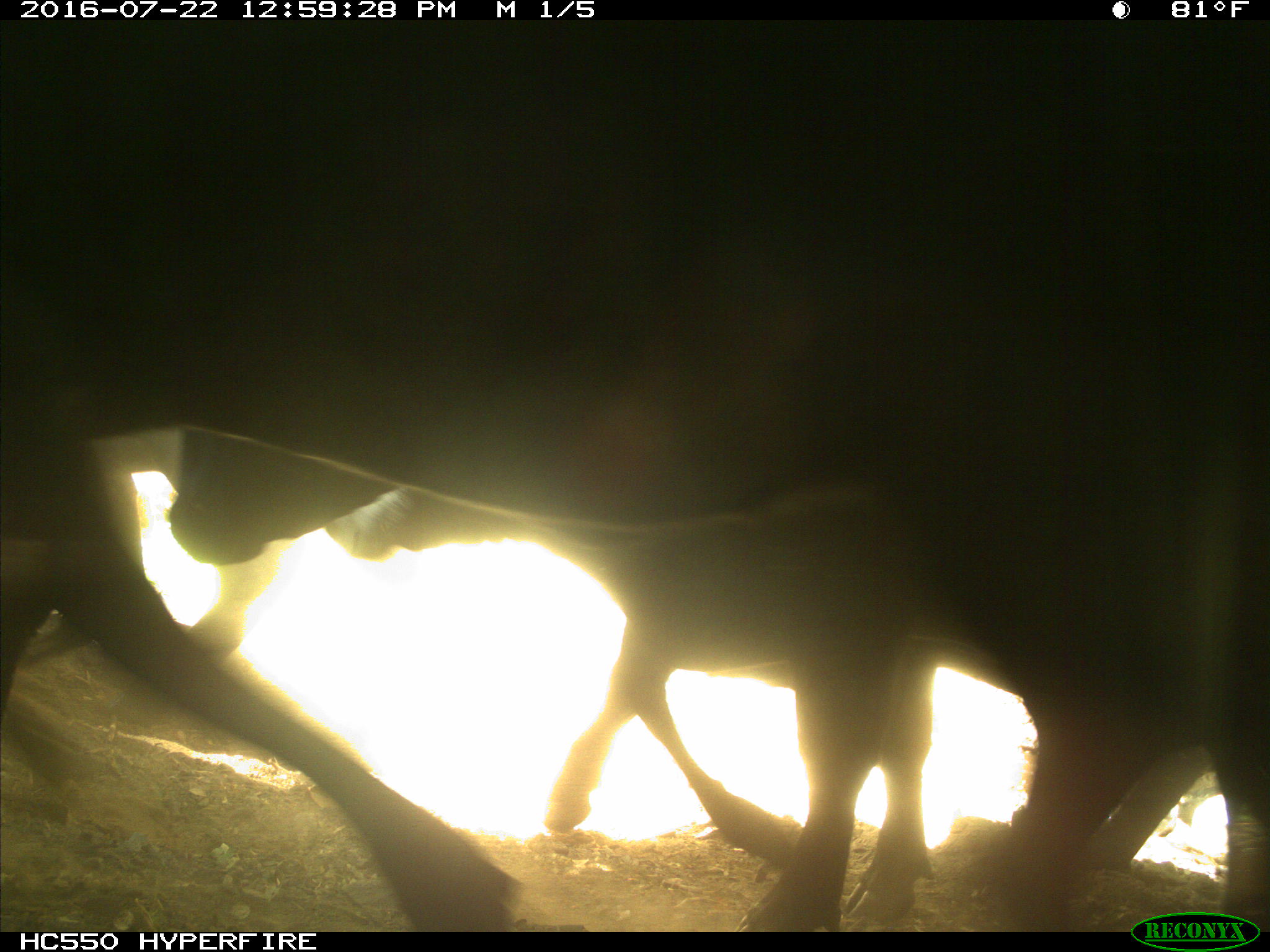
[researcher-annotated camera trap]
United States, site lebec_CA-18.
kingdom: Animalia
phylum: Chordata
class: Mammalia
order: Artiodactyla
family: Bovidae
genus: Bos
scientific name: Bos taurus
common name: domestic cow